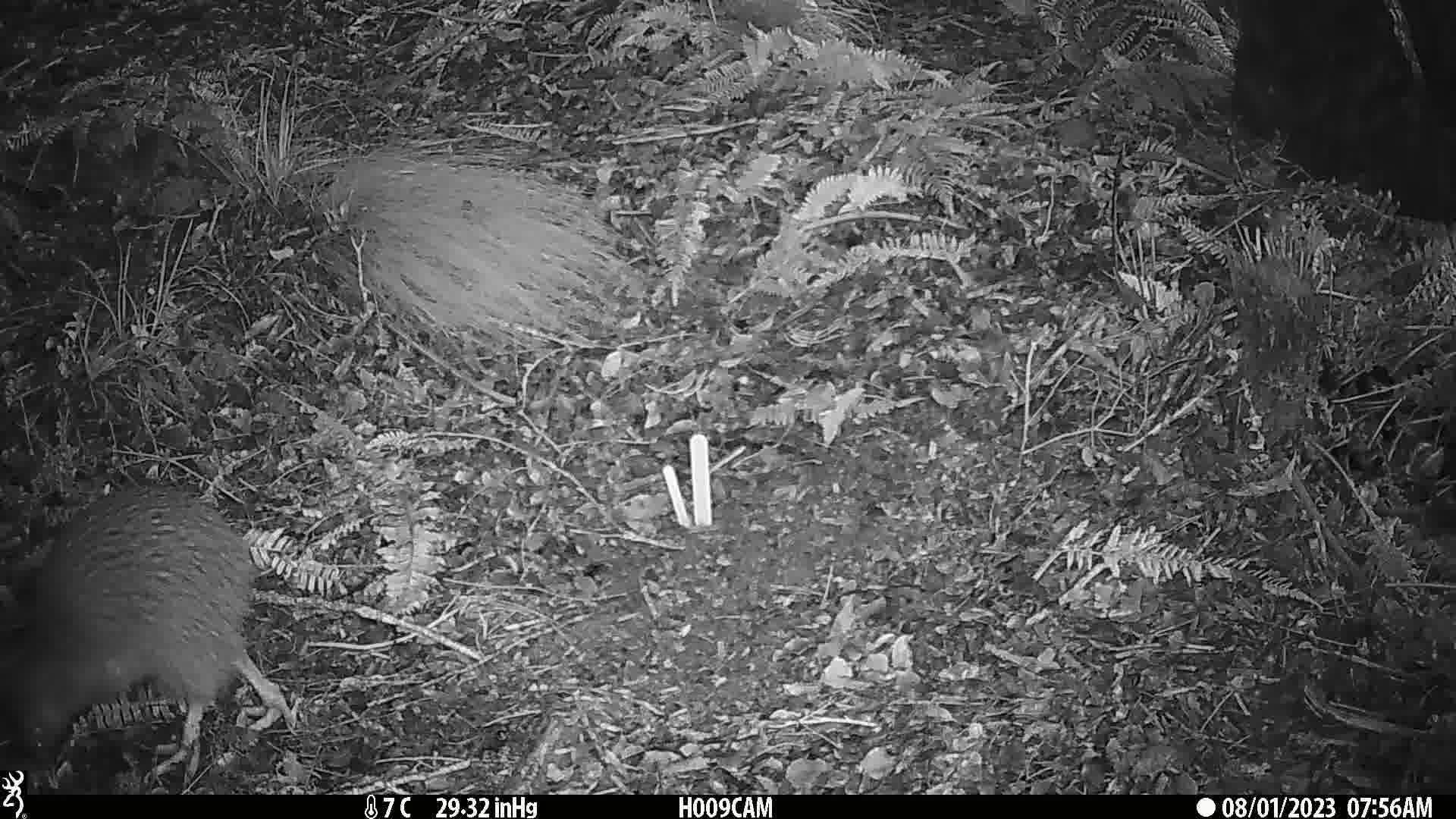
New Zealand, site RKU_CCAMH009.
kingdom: Animalia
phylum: Chordata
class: Aves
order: Apterygiformes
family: Apterygidae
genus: Apteryx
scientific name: Apteryx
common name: kiwi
Kiwi (Apteryx).